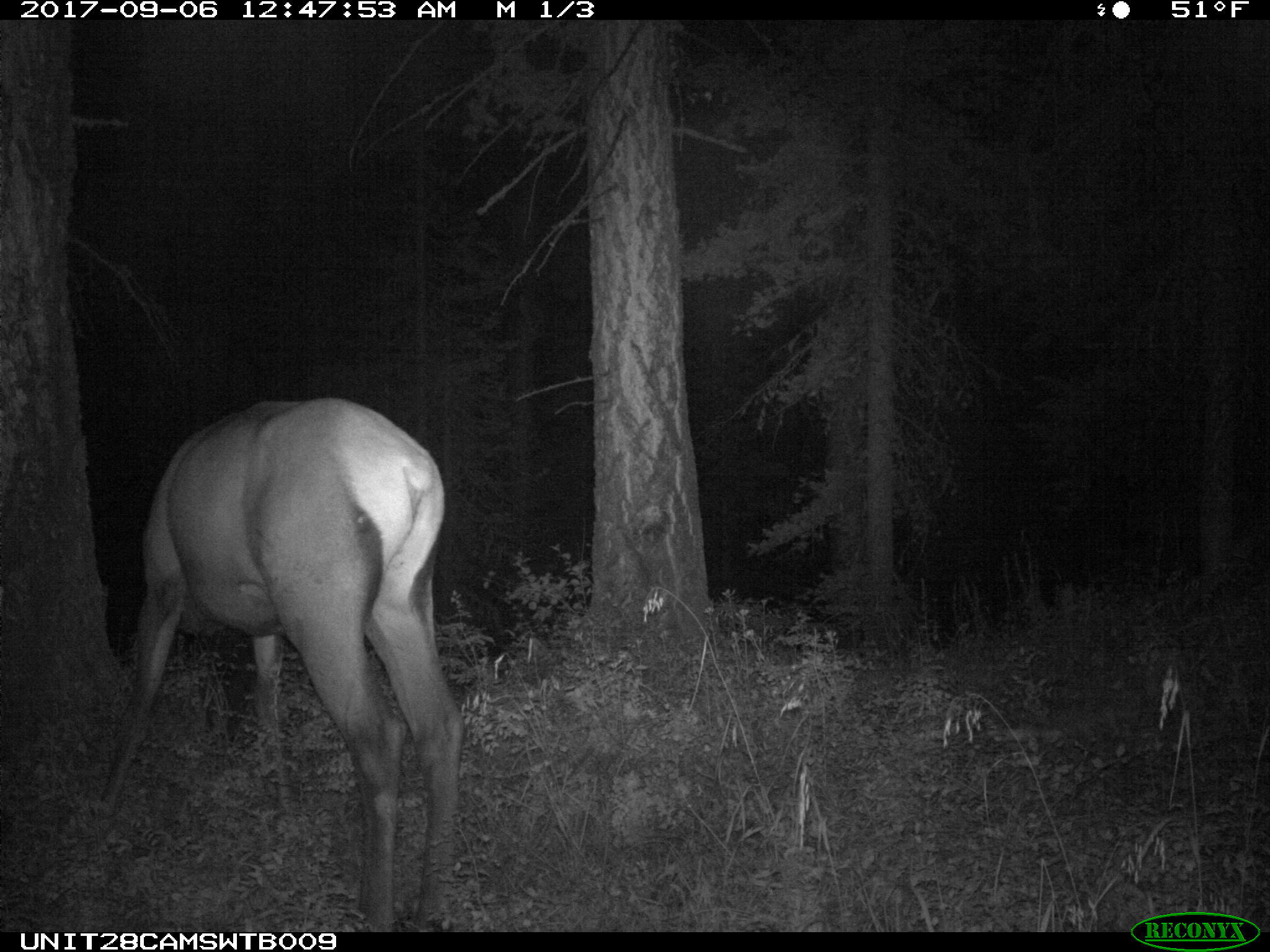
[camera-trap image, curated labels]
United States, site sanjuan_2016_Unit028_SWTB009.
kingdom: Animalia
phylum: Chordata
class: Mammalia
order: Artiodactyla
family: Cervidae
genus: Cervus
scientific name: Cervus elaphus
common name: red deer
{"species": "Cervus elaphus (red deer)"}